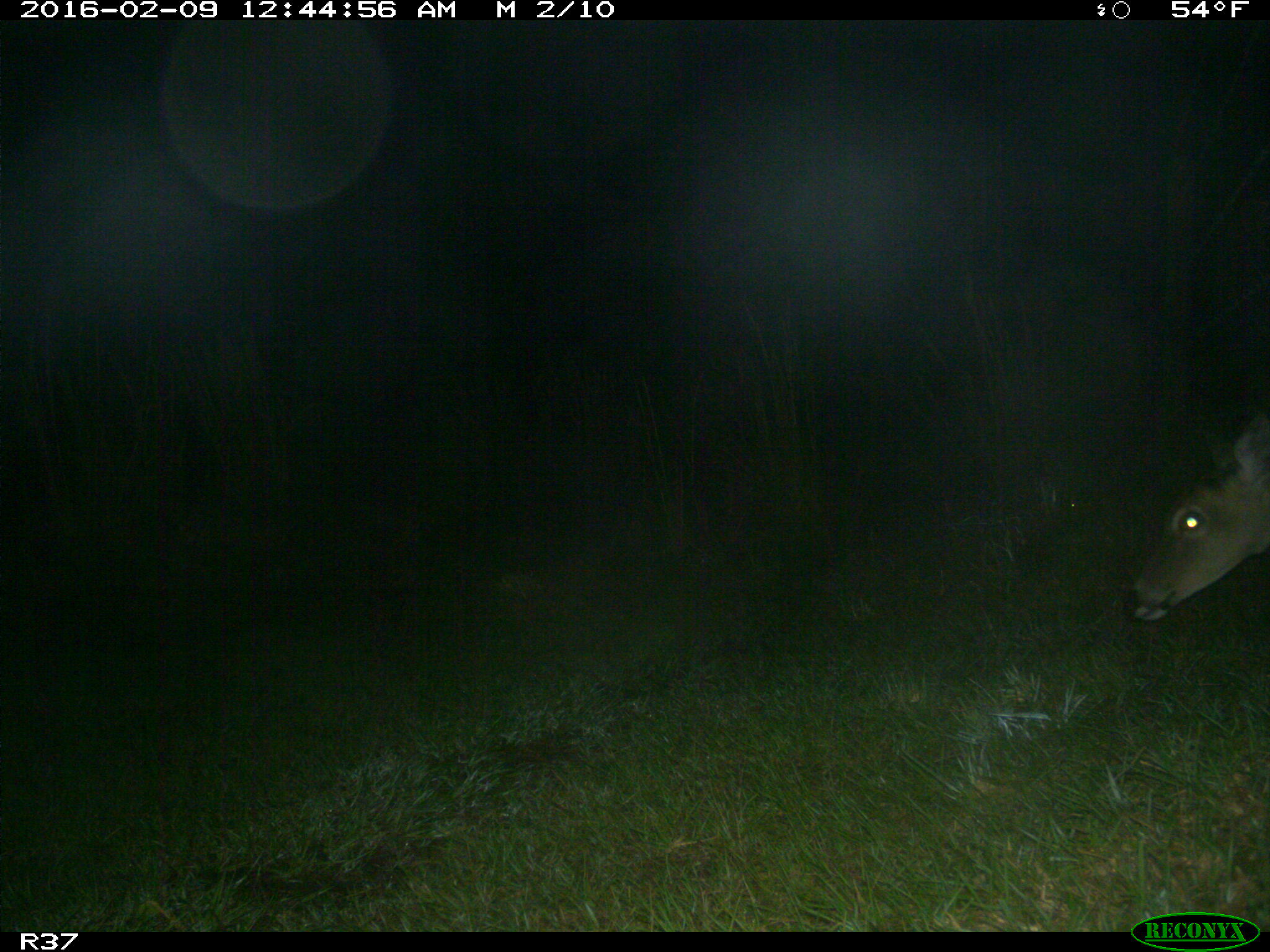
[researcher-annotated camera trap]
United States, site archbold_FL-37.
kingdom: Animalia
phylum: Chordata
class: Mammalia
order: Artiodactyla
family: Cervidae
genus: Odocoileus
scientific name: Odocoileus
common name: deer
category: unidentified deer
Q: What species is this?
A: Unidentified deer (deer) (Odocoileus).